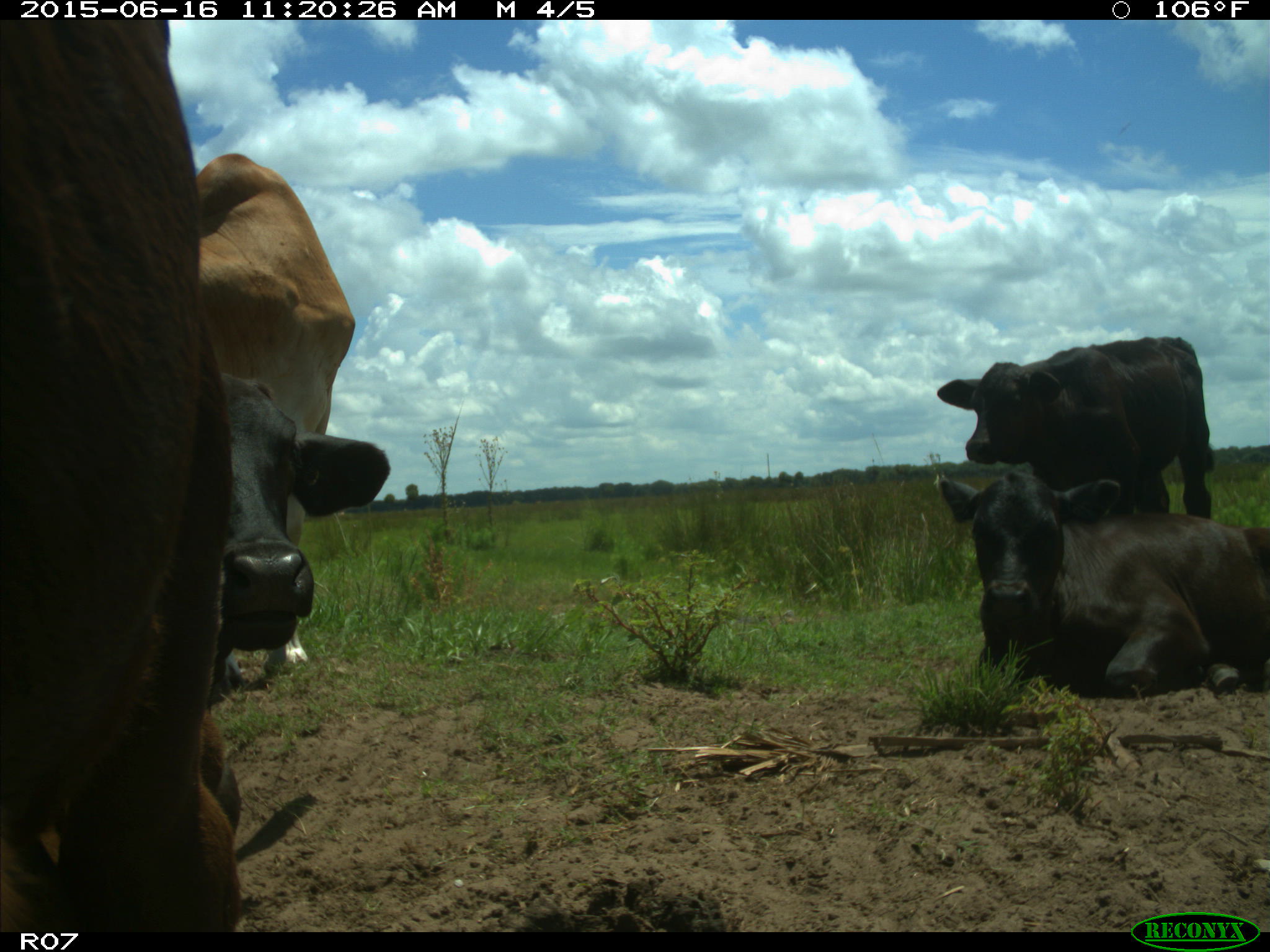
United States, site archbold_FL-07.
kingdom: Animalia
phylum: Chordata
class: Mammalia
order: Artiodactyla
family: Bovidae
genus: Bos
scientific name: Bos taurus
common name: domestic cow